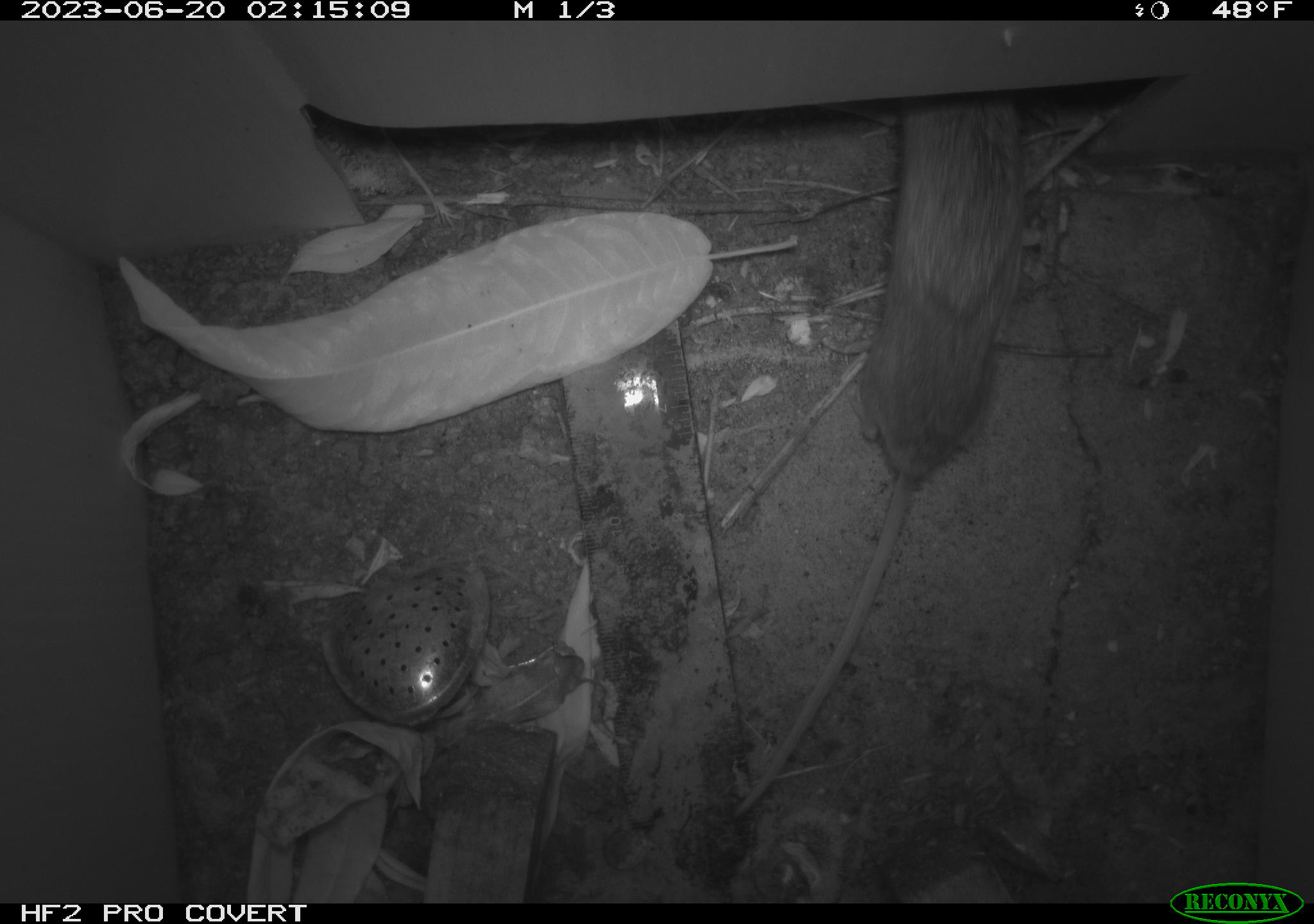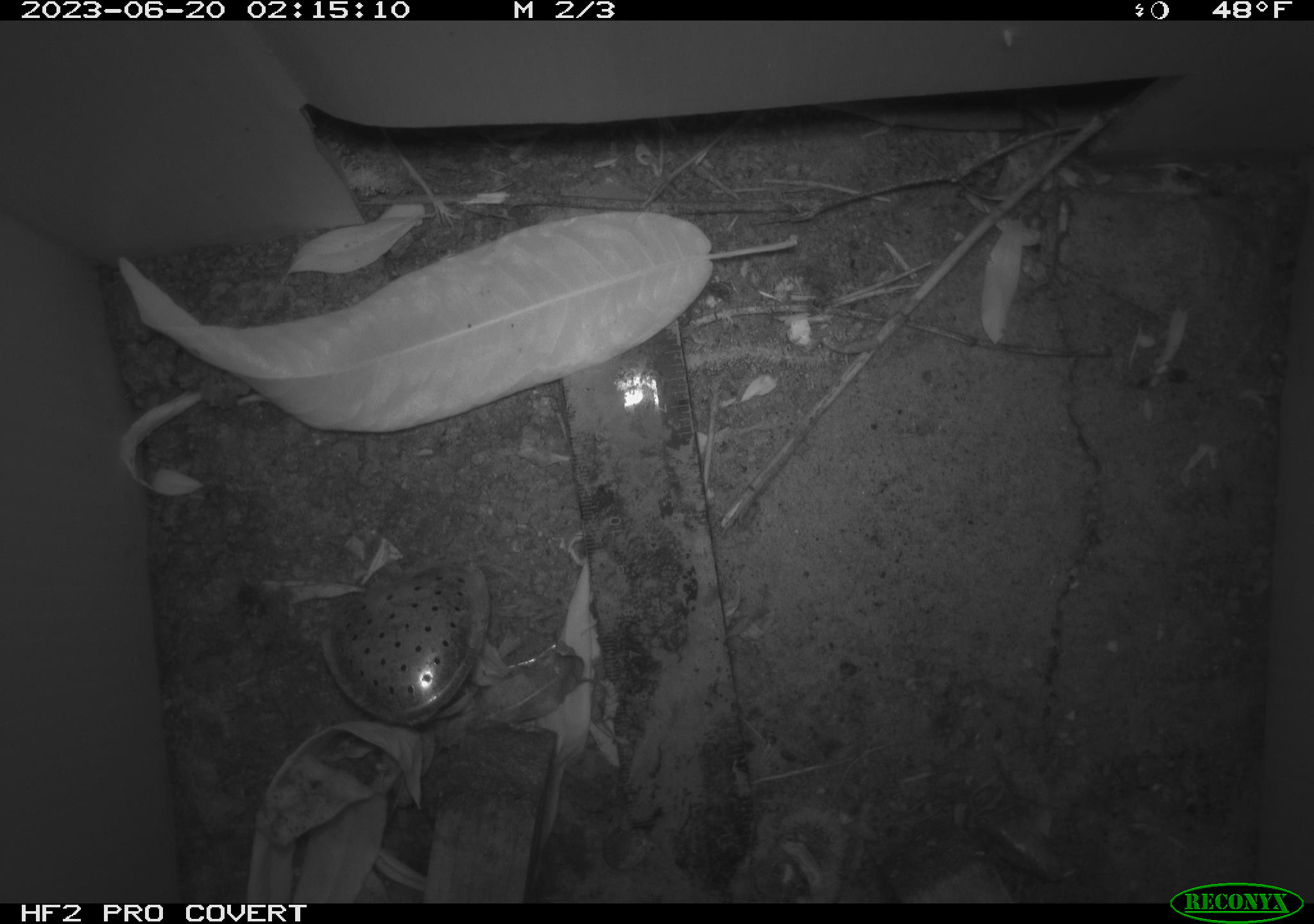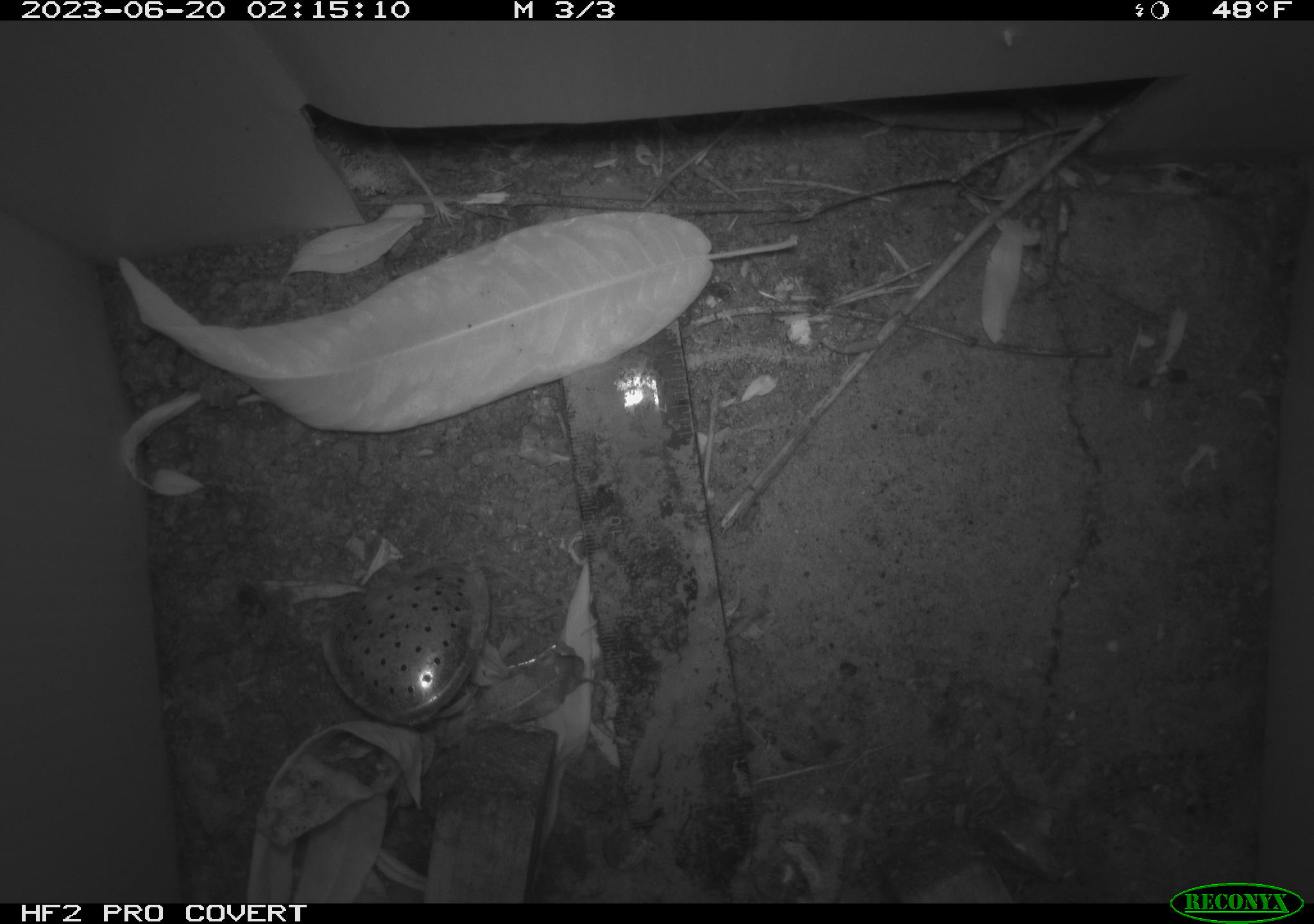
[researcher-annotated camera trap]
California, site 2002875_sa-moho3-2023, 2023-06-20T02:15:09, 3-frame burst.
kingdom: Animalia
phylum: Chordata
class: Mammalia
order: Rodentia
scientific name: Rodentia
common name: mouse species